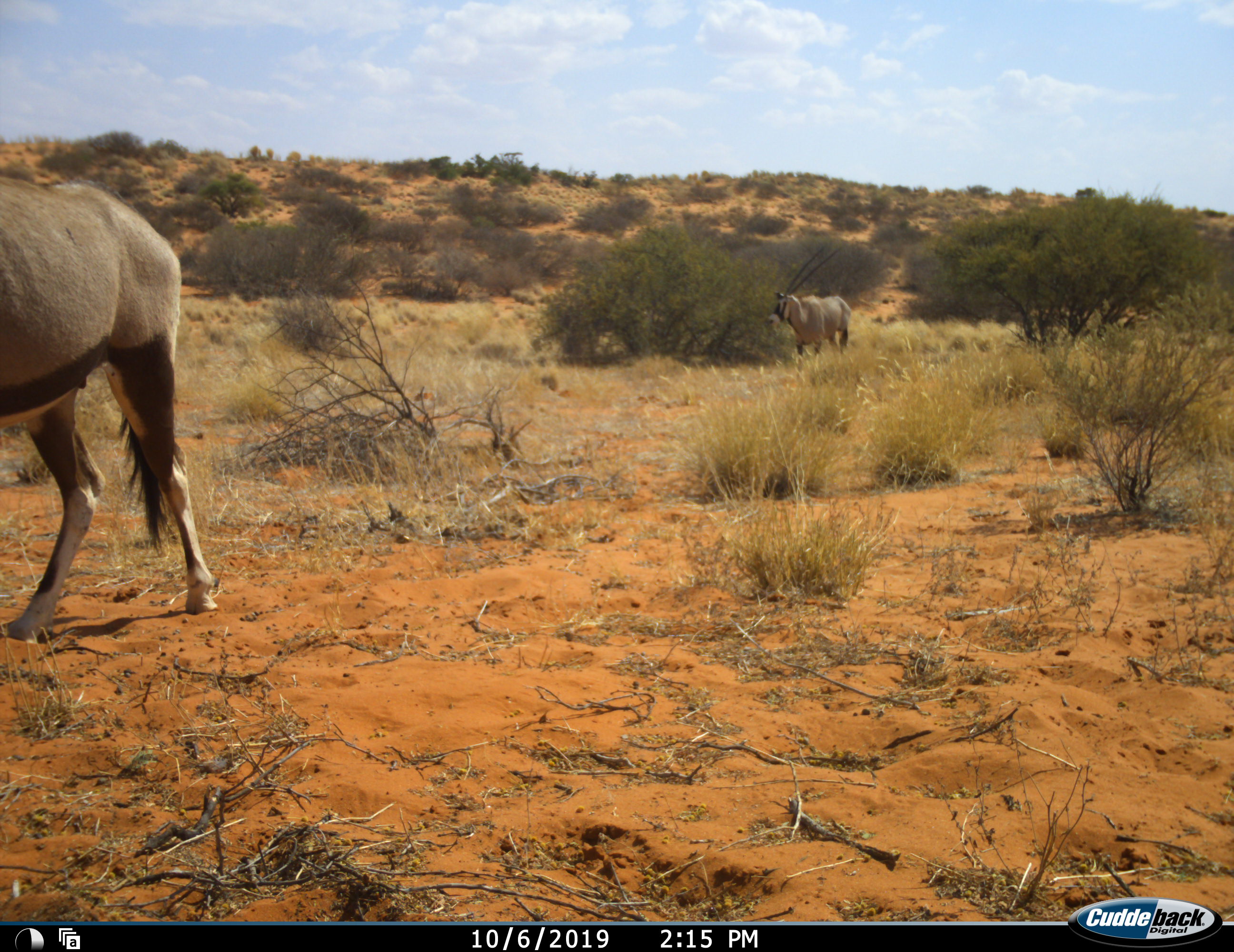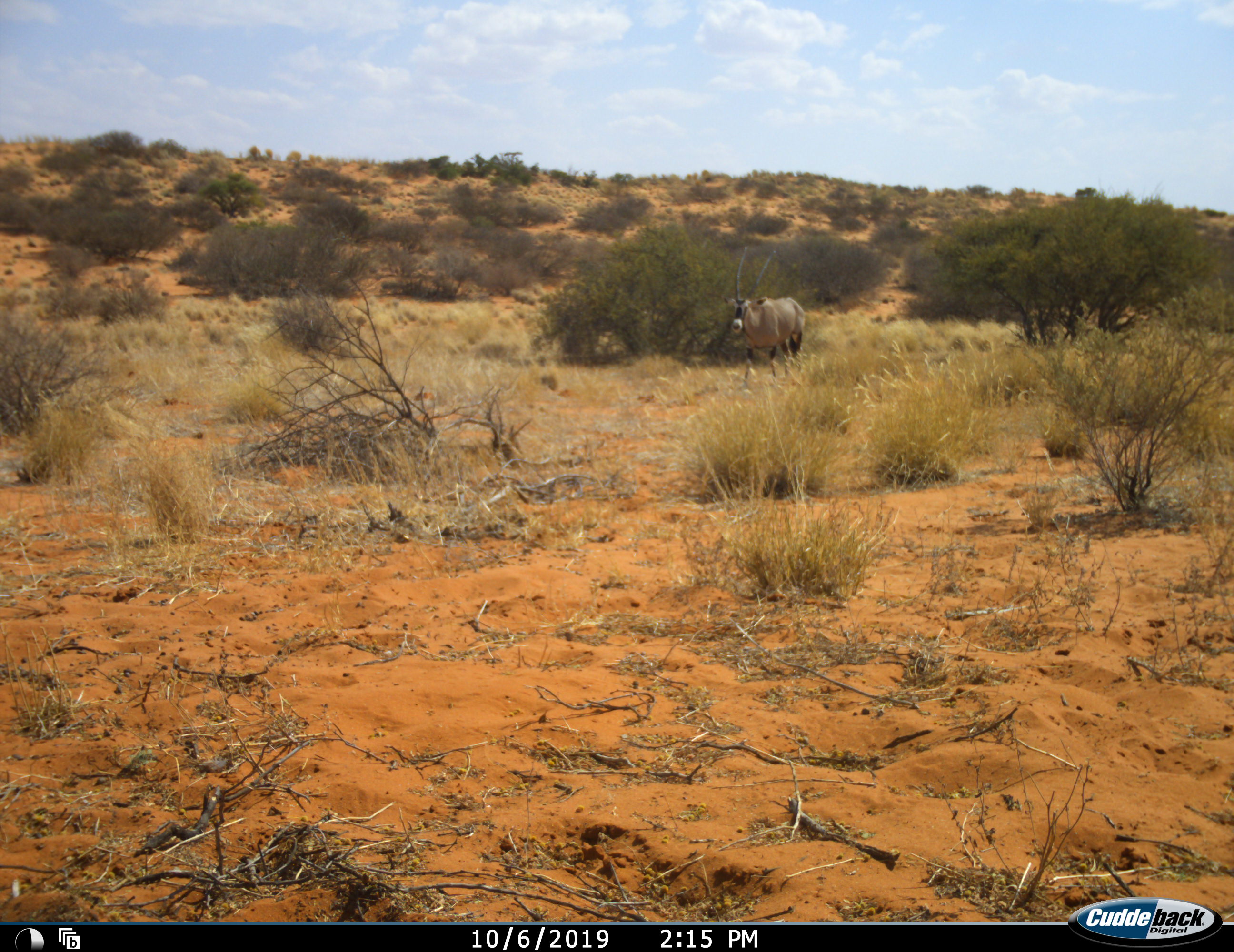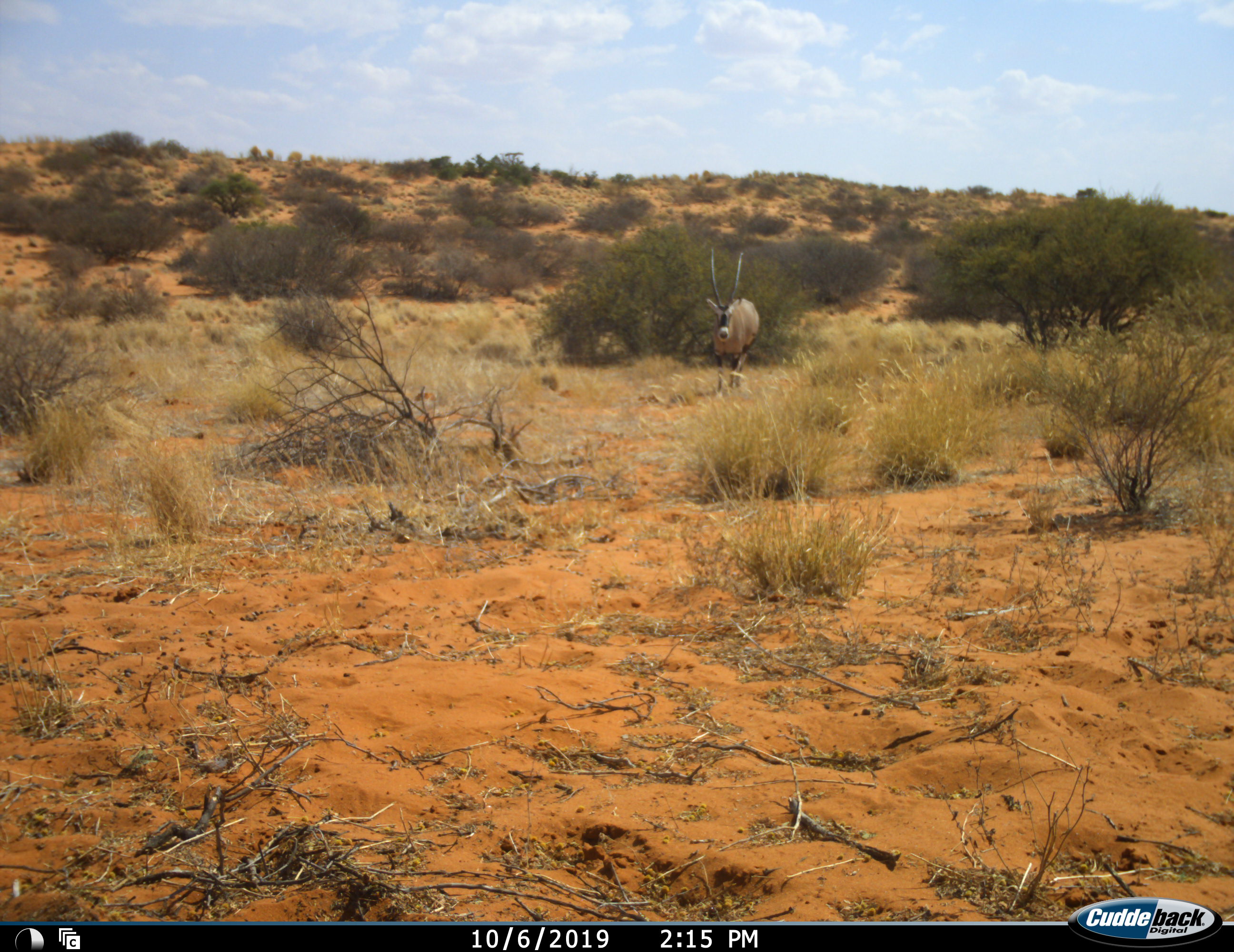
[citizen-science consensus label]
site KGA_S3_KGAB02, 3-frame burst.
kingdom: Animalia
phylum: Chordata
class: Mammalia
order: Artiodactyla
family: Bovidae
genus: Oryx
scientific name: Oryx gazella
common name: gemsbok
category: oryx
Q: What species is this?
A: Oryx (gemsbok) (Oryx gazella).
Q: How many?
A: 2.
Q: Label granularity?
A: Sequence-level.